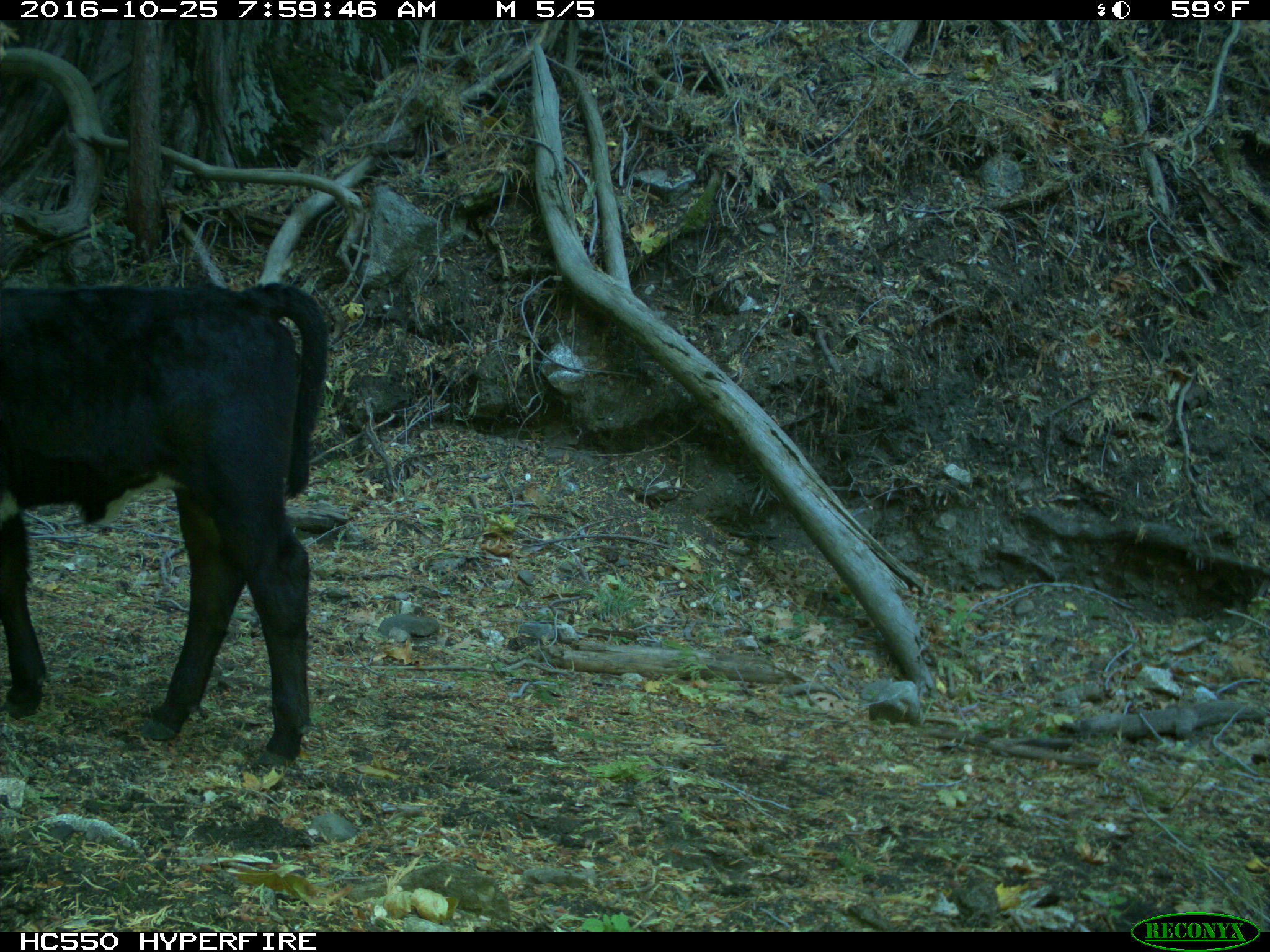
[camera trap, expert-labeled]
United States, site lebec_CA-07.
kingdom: Animalia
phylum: Chordata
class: Mammalia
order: Artiodactyla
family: Bovidae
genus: Bos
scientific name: Bos taurus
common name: domestic cow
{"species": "Bos taurus (domestic cow)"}